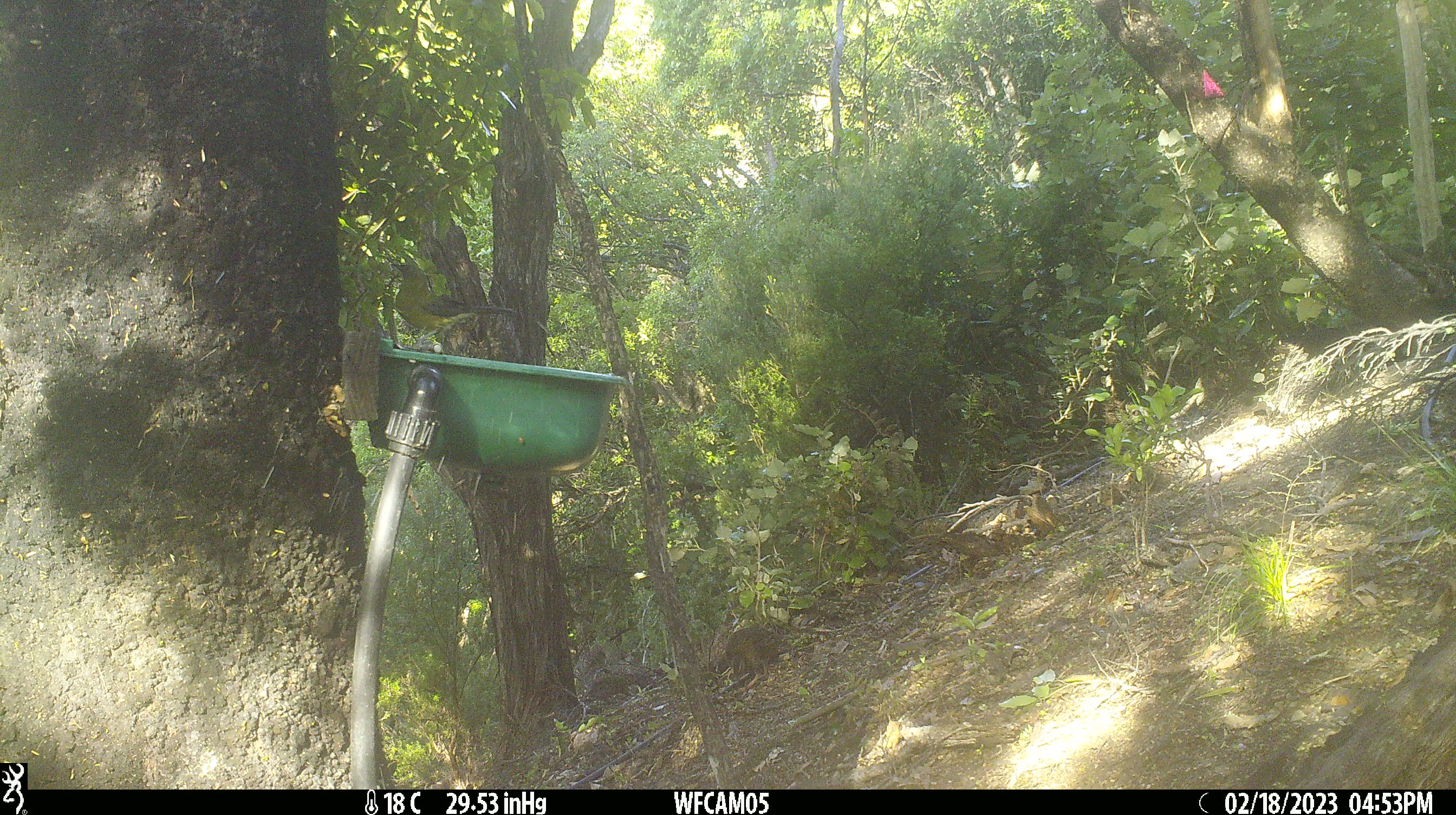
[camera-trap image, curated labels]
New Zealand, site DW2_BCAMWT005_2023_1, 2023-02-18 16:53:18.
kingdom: Animalia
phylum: Chordata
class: Aves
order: Passeriformes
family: Meliphagidae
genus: Anthornis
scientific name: Anthornis melanura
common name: new zealand bellbird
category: bellbird